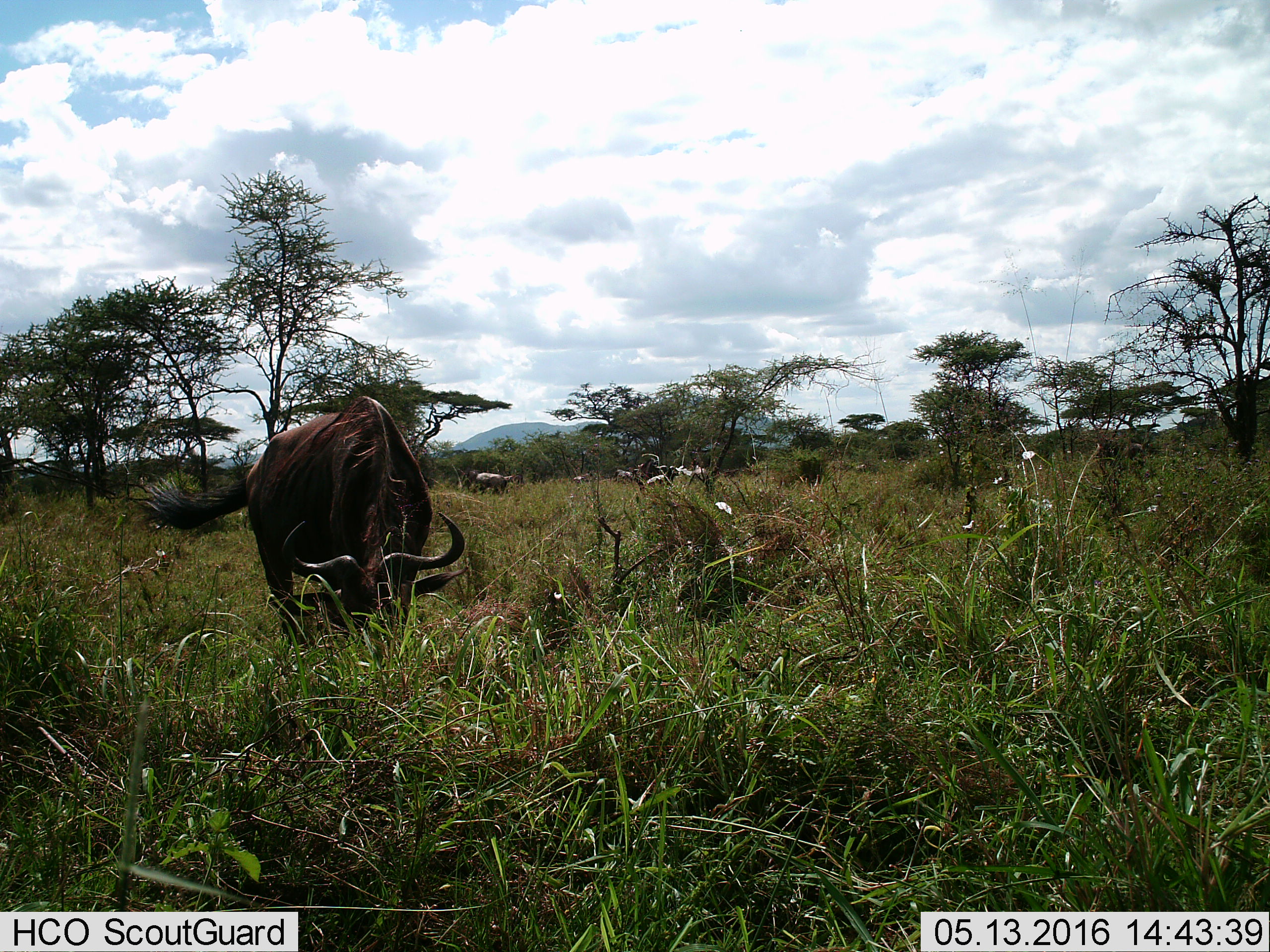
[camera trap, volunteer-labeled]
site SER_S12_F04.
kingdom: Animalia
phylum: Chordata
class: Mammalia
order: Artiodactyla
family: Bovidae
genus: Connochaetes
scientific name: Connochaetes taurinus taurinus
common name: blue wildebeest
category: wildebeestblue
Wildebeestblue (blue wildebeest) (Connochaetes taurinus taurinus), count 7. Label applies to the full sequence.